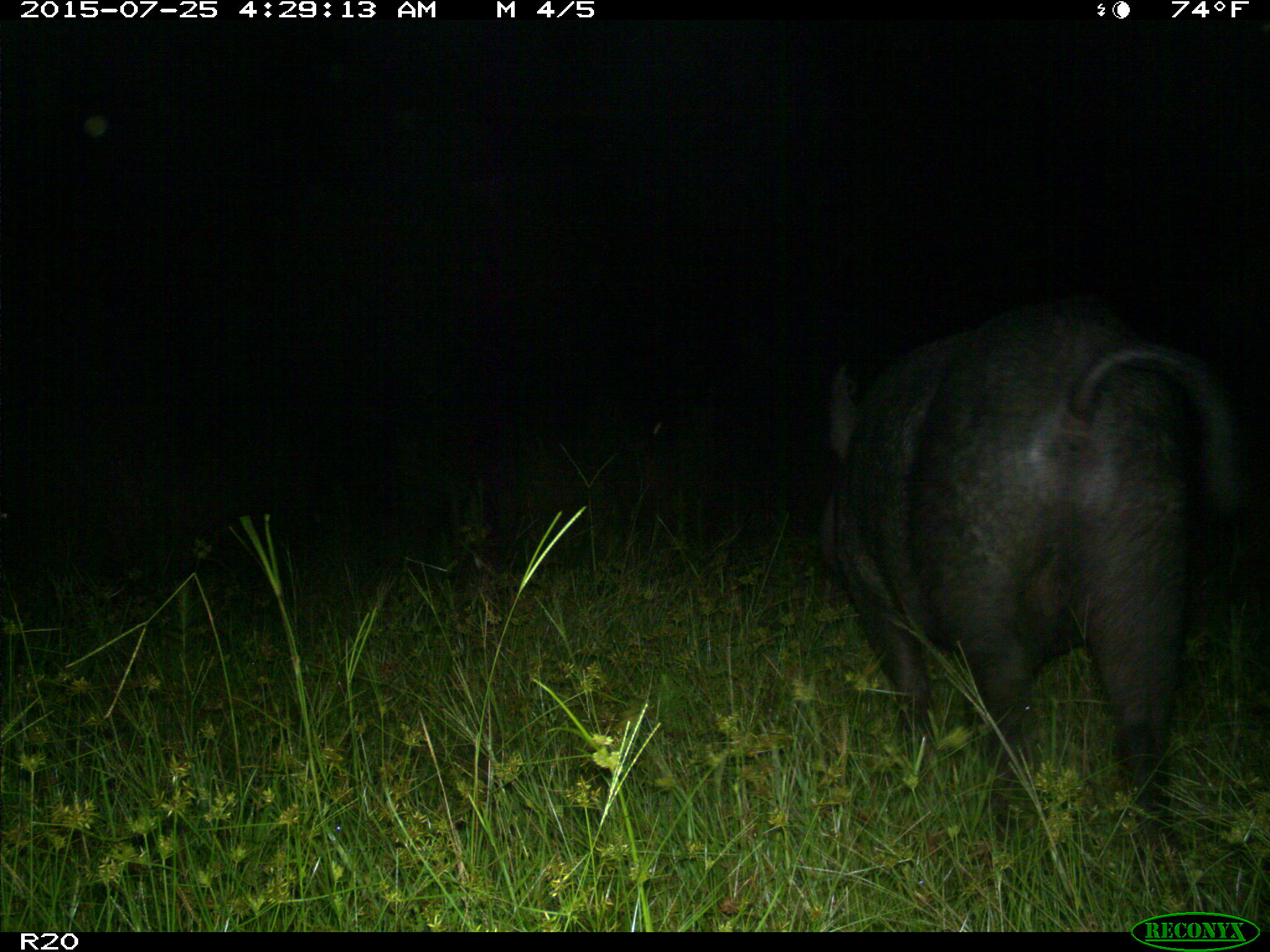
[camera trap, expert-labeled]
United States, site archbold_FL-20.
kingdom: Animalia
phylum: Chordata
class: Mammalia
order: Artiodactyla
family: Suidae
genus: Sus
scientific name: Sus scrofa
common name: wild boar